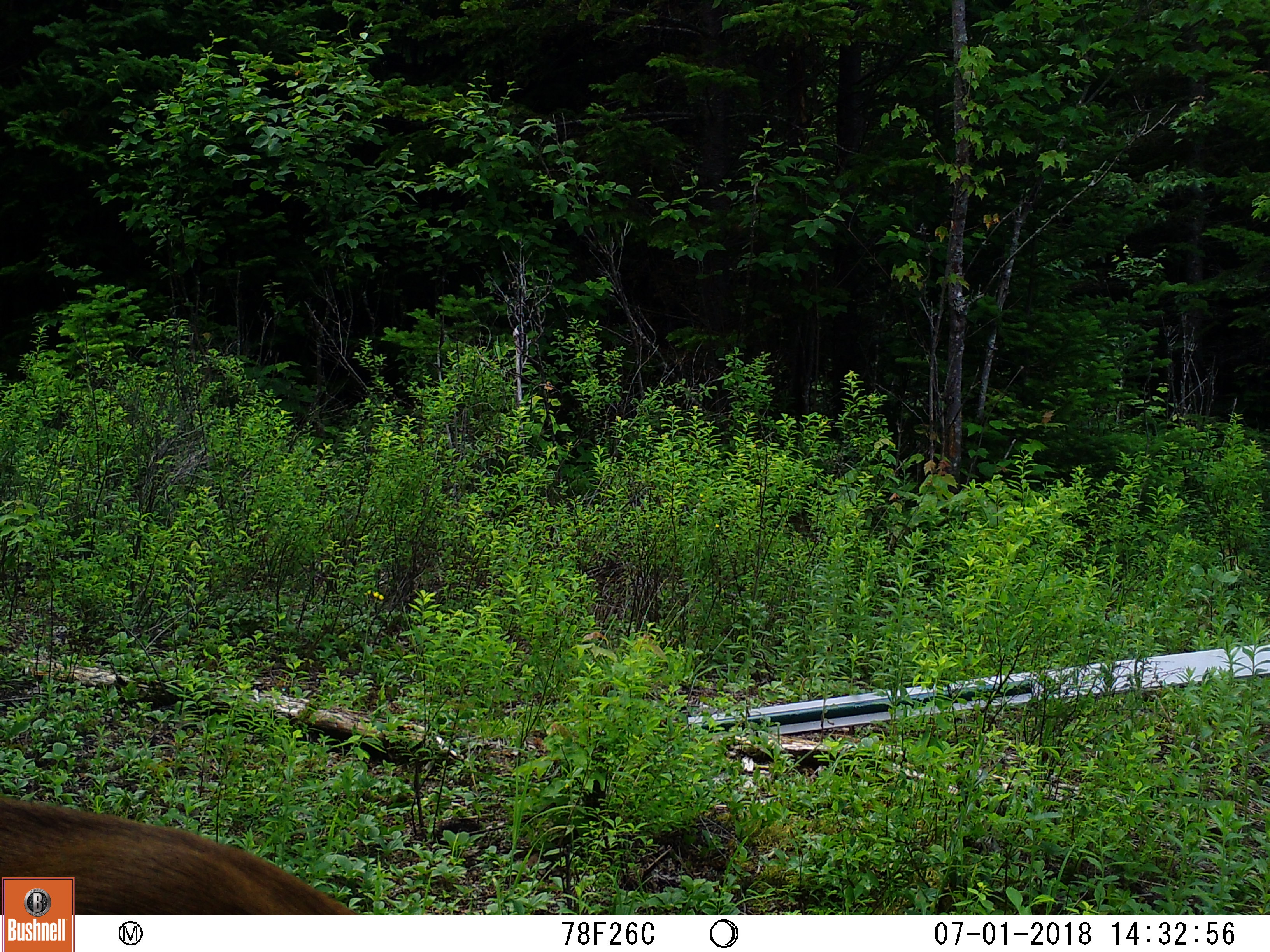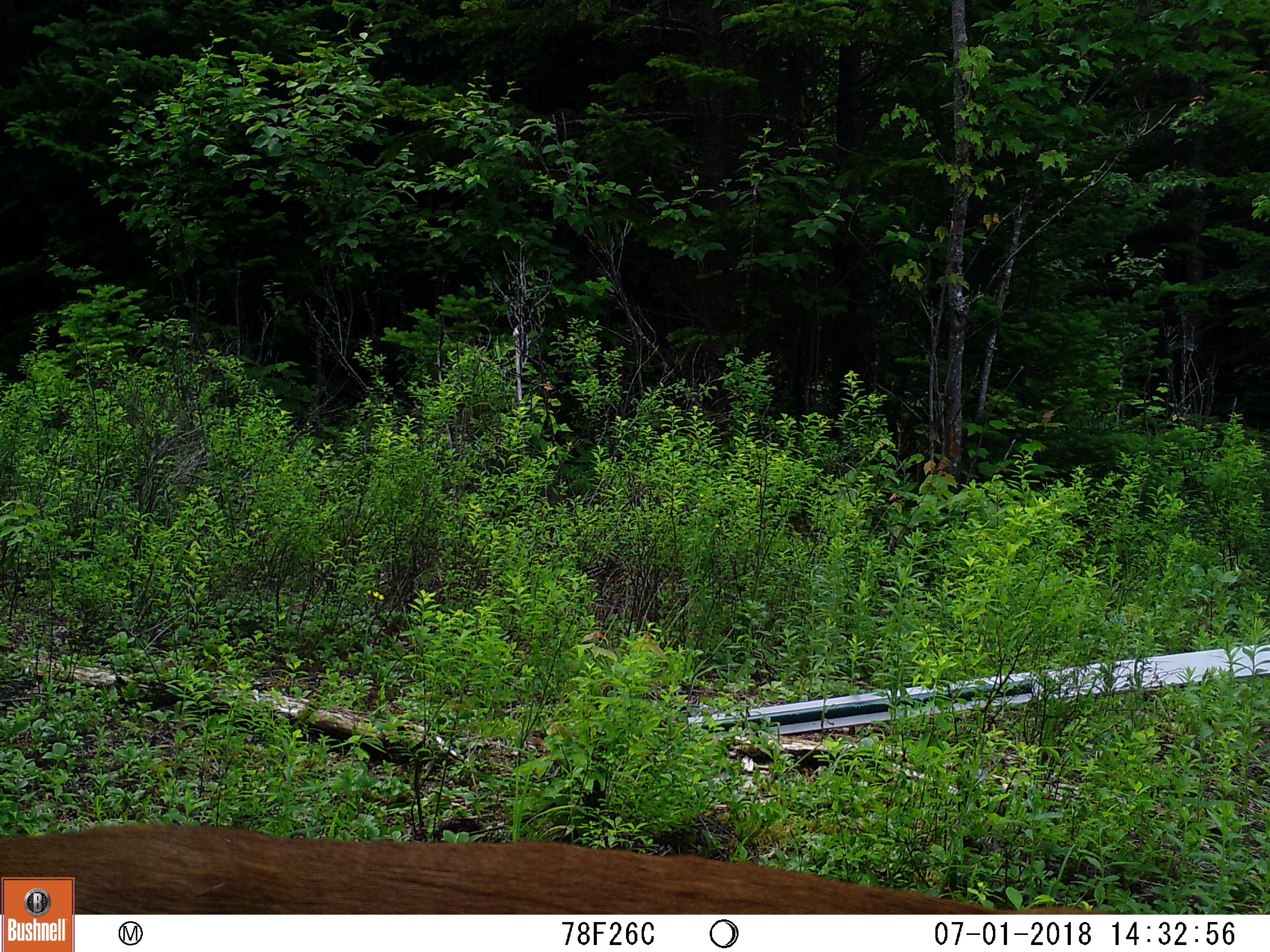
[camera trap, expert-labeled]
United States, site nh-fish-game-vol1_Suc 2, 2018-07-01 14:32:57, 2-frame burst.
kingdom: Animalia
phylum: Chordata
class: Mammalia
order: Artiodactyla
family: Cervidae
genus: Odocoileus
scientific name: Odocoileus virginianus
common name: white-tailed deer